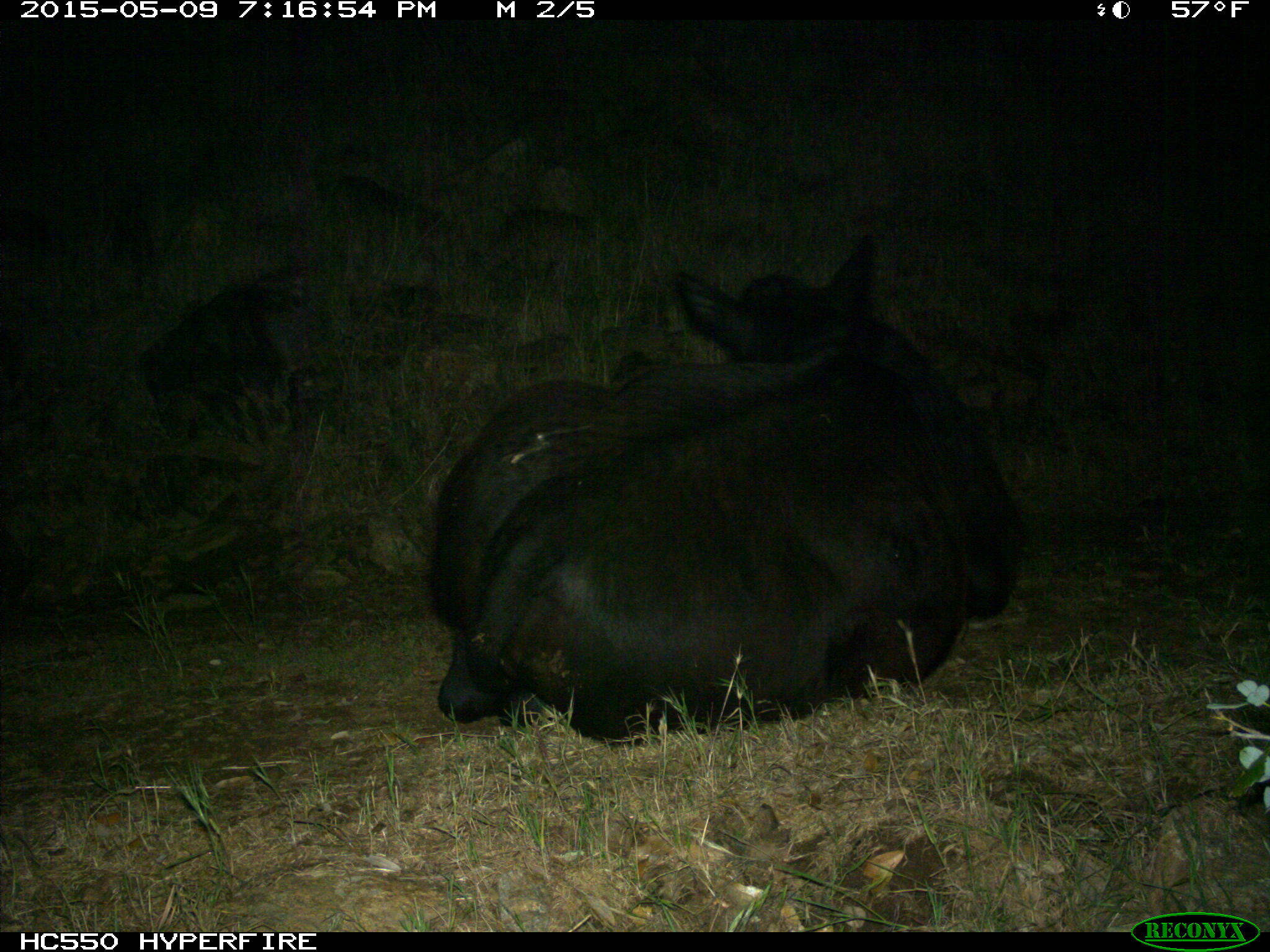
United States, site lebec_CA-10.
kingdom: Animalia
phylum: Chordata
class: Mammalia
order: Artiodactyla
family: Bovidae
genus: Bos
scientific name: Bos taurus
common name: domestic cow